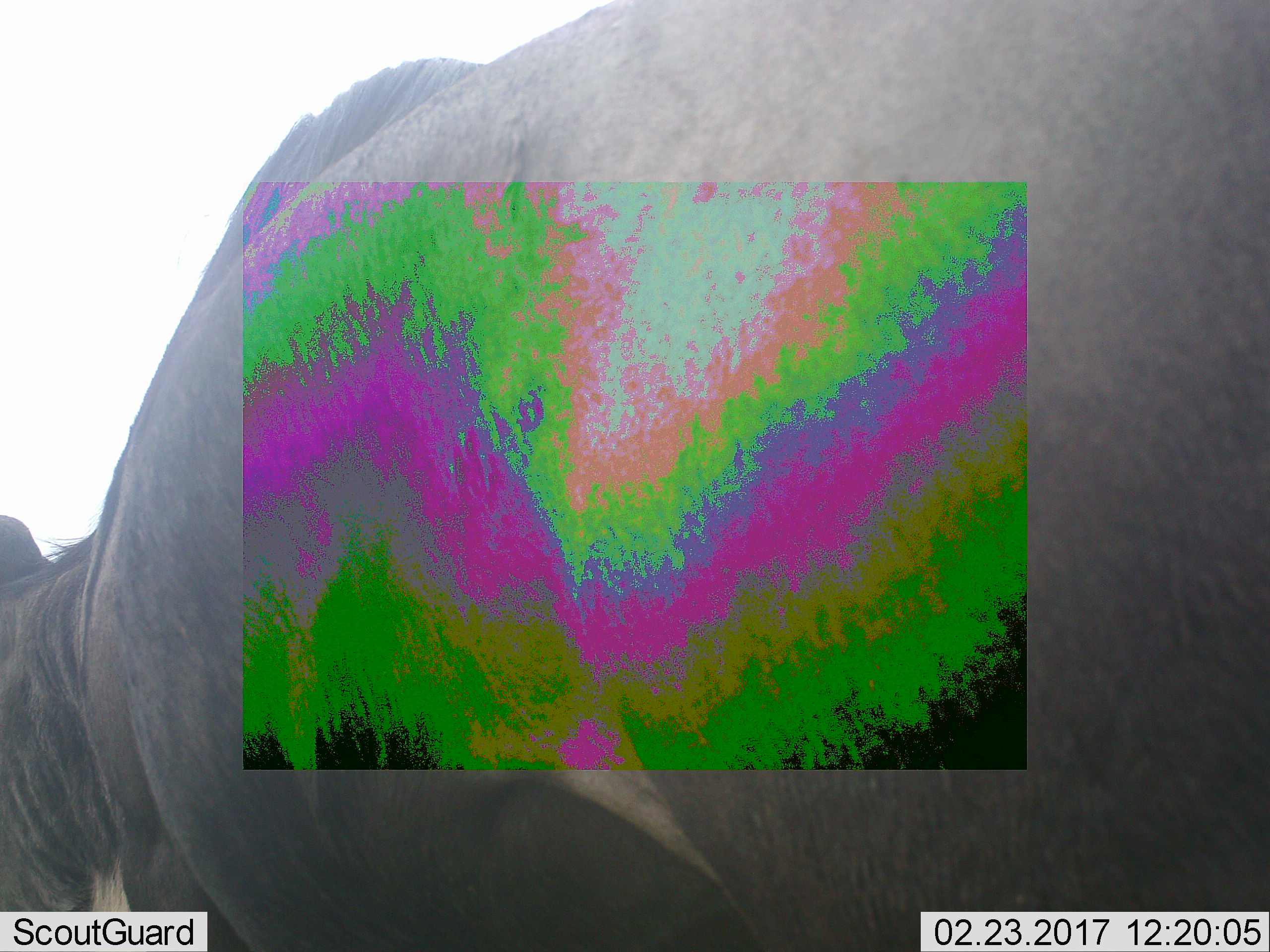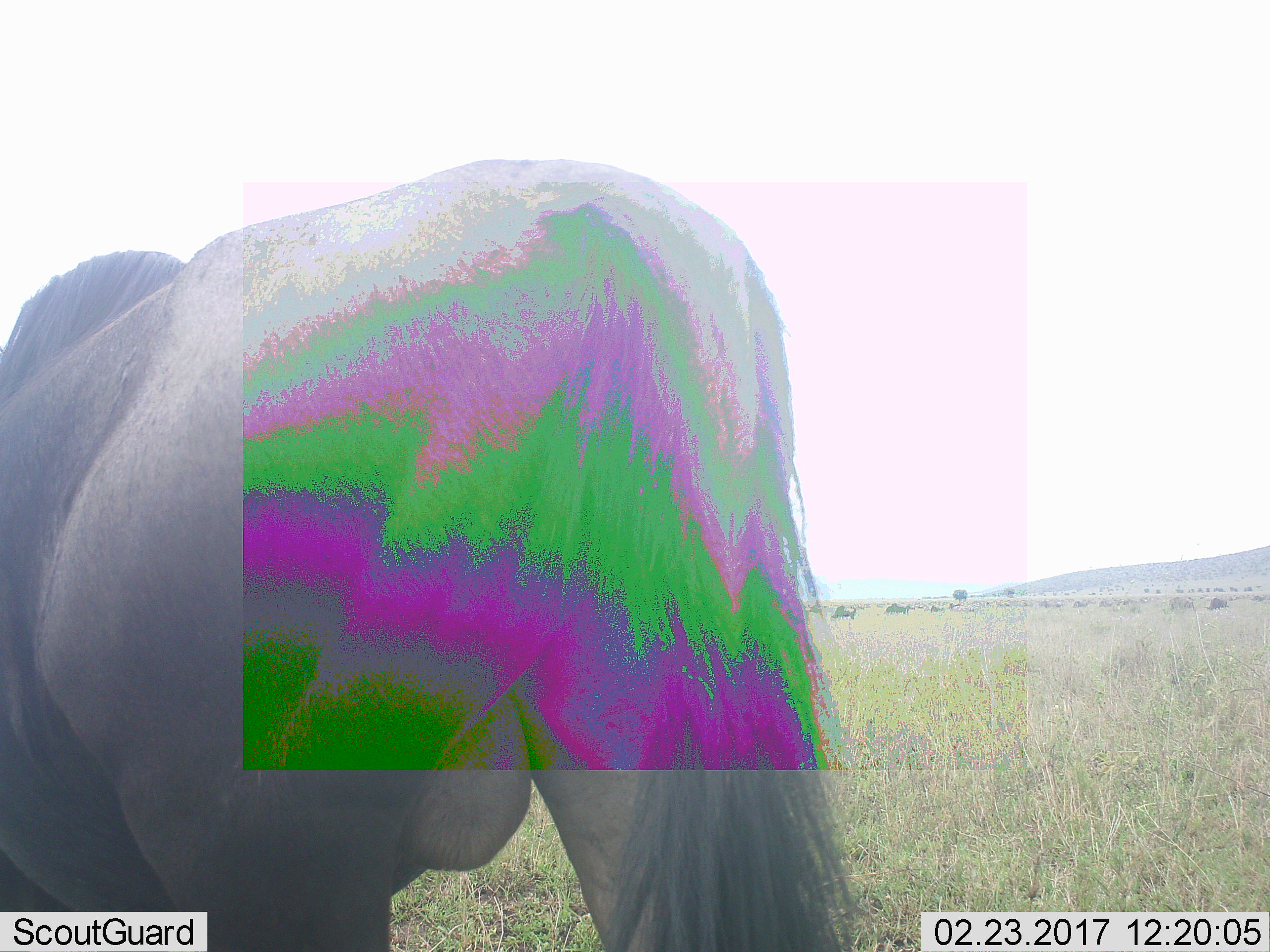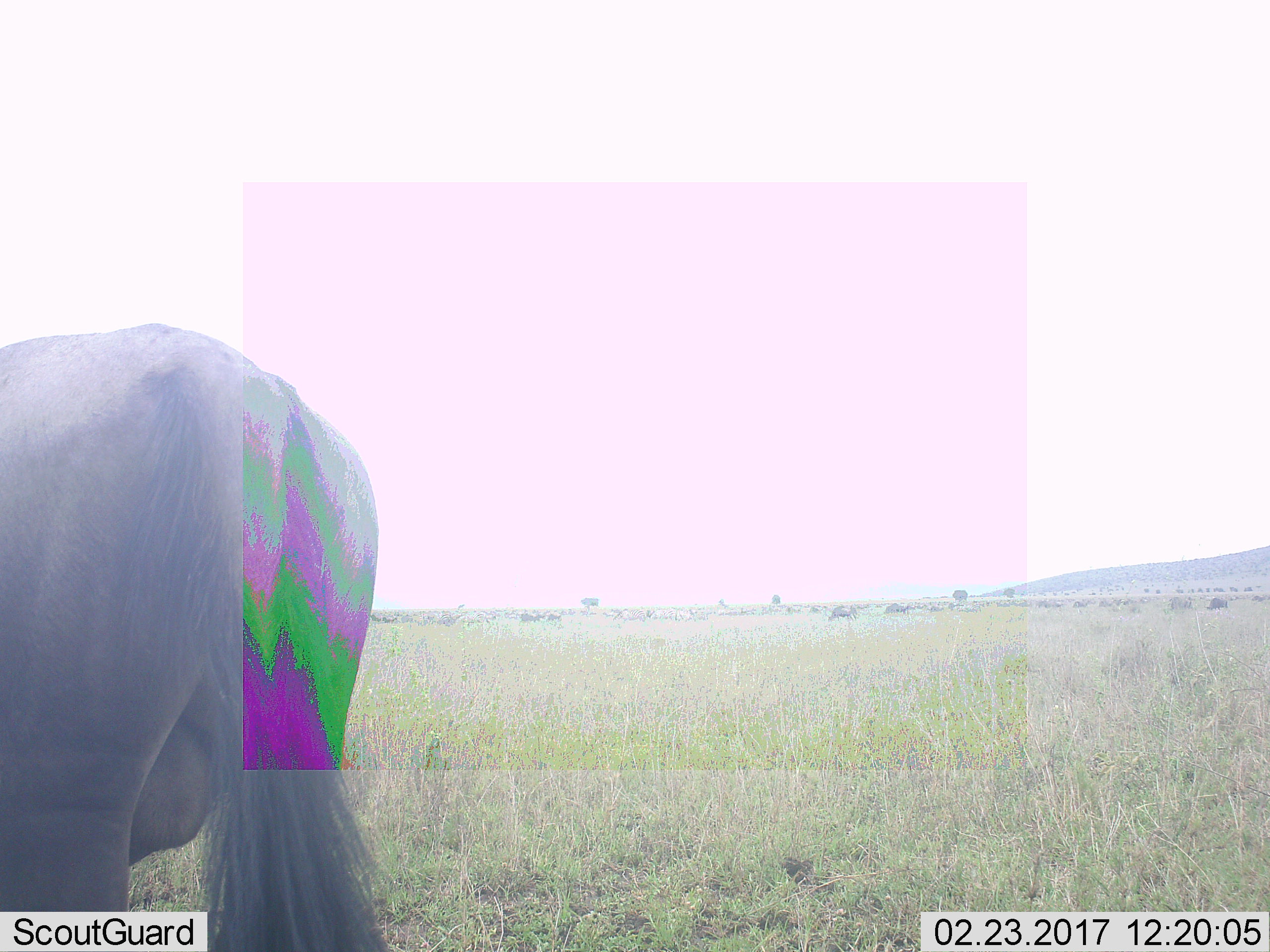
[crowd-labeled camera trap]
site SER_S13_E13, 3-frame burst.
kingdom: Animalia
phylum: Chordata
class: Mammalia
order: Artiodactyla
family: Bovidae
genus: Connochaetes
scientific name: Connochaetes taurinus taurinus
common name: blue wildebeest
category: wildebeestblue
Wildebeestblue (blue wildebeest) (Connochaetes taurinus taurinus), count 1. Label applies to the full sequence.